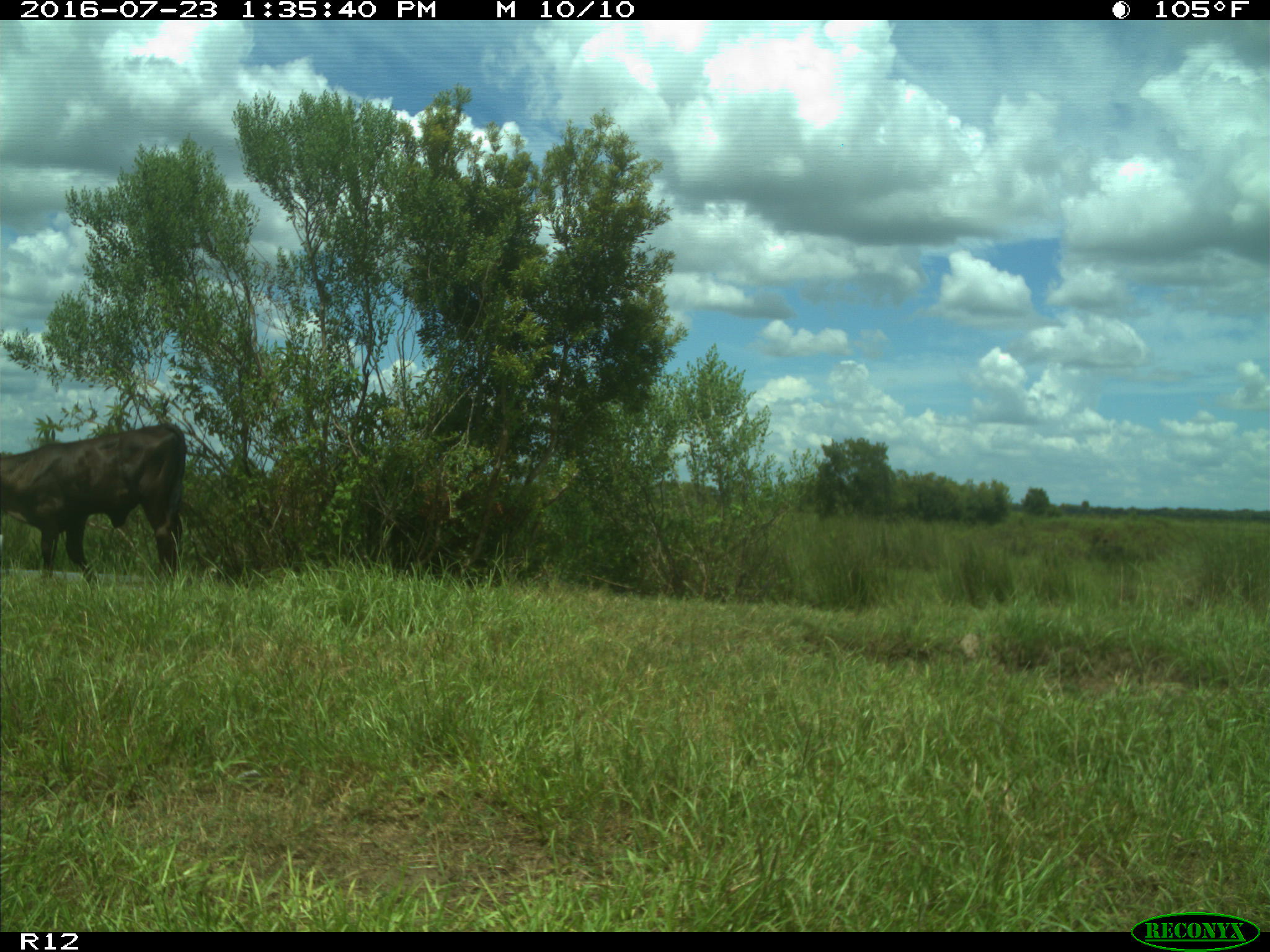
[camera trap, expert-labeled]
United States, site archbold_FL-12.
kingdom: Animalia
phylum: Chordata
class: Mammalia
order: Artiodactyla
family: Bovidae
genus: Bos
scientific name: Bos taurus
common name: domestic cow